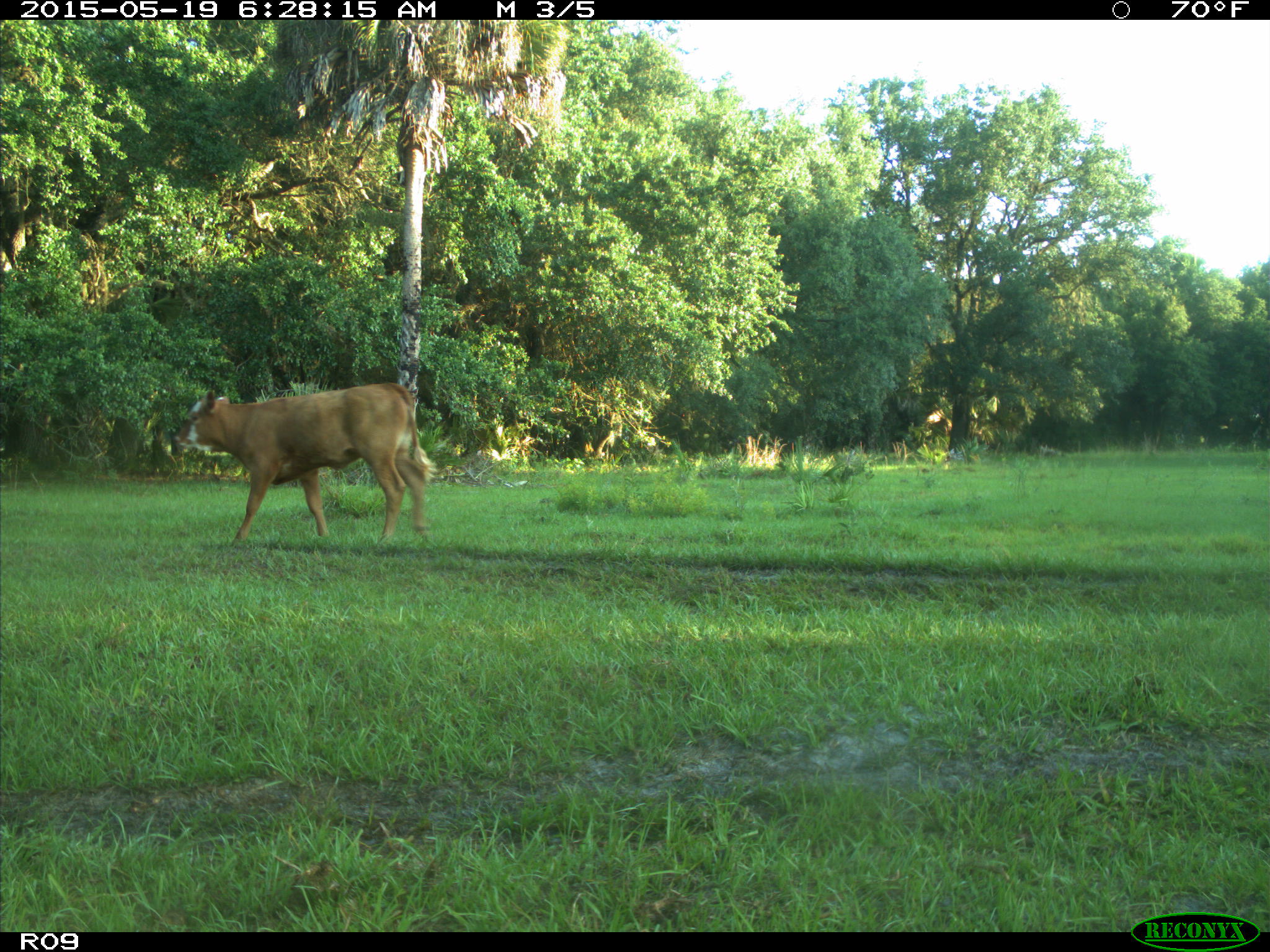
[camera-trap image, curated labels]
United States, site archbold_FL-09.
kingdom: Animalia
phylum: Chordata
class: Mammalia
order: Artiodactyla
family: Bovidae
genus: Bos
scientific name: Bos taurus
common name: domestic cow